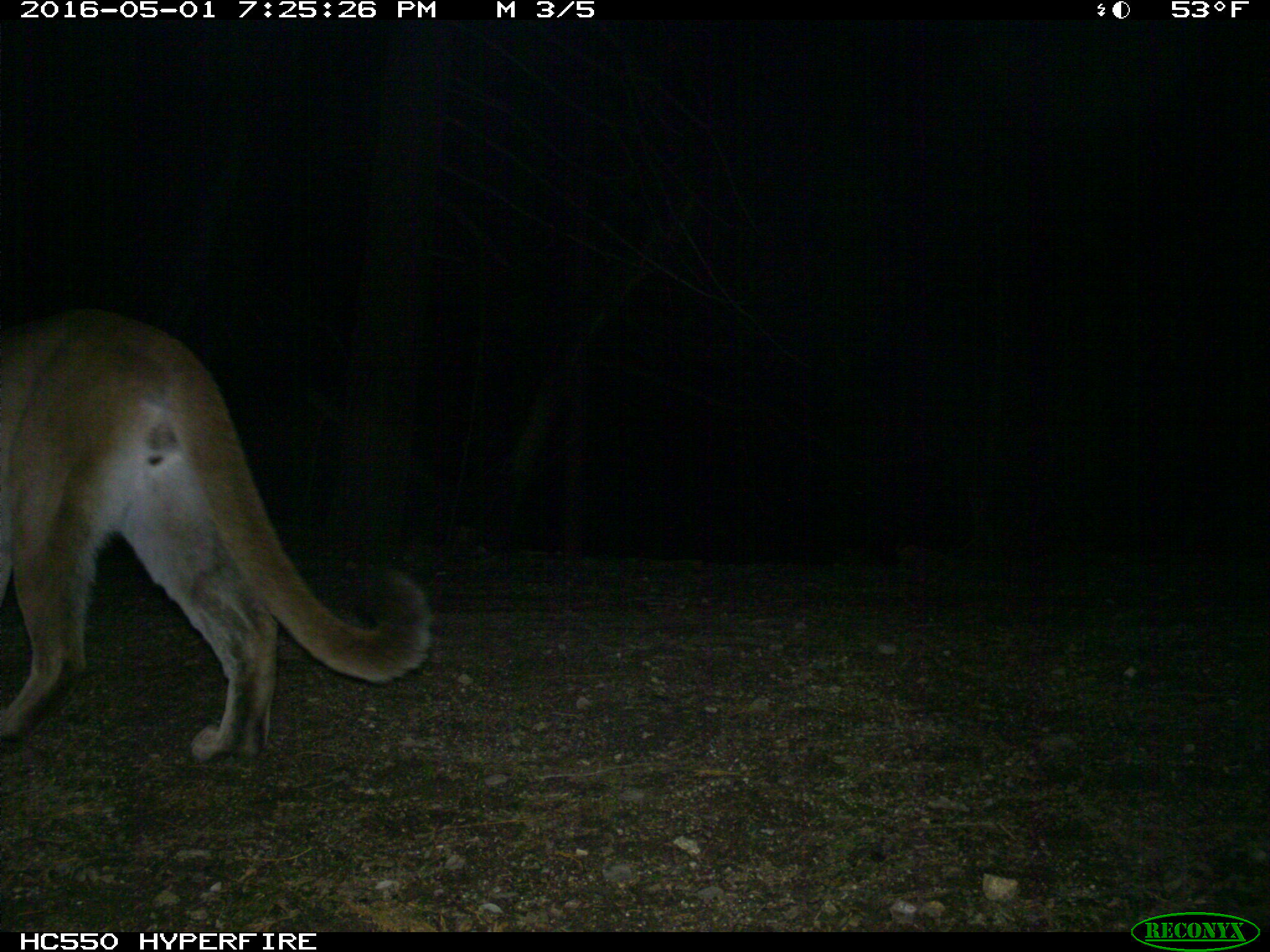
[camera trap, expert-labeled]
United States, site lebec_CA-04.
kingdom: Animalia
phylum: Chordata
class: Mammalia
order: Carnivora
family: Felidae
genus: Puma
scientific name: Puma concolor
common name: mountain lion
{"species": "Puma concolor (mountain lion)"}